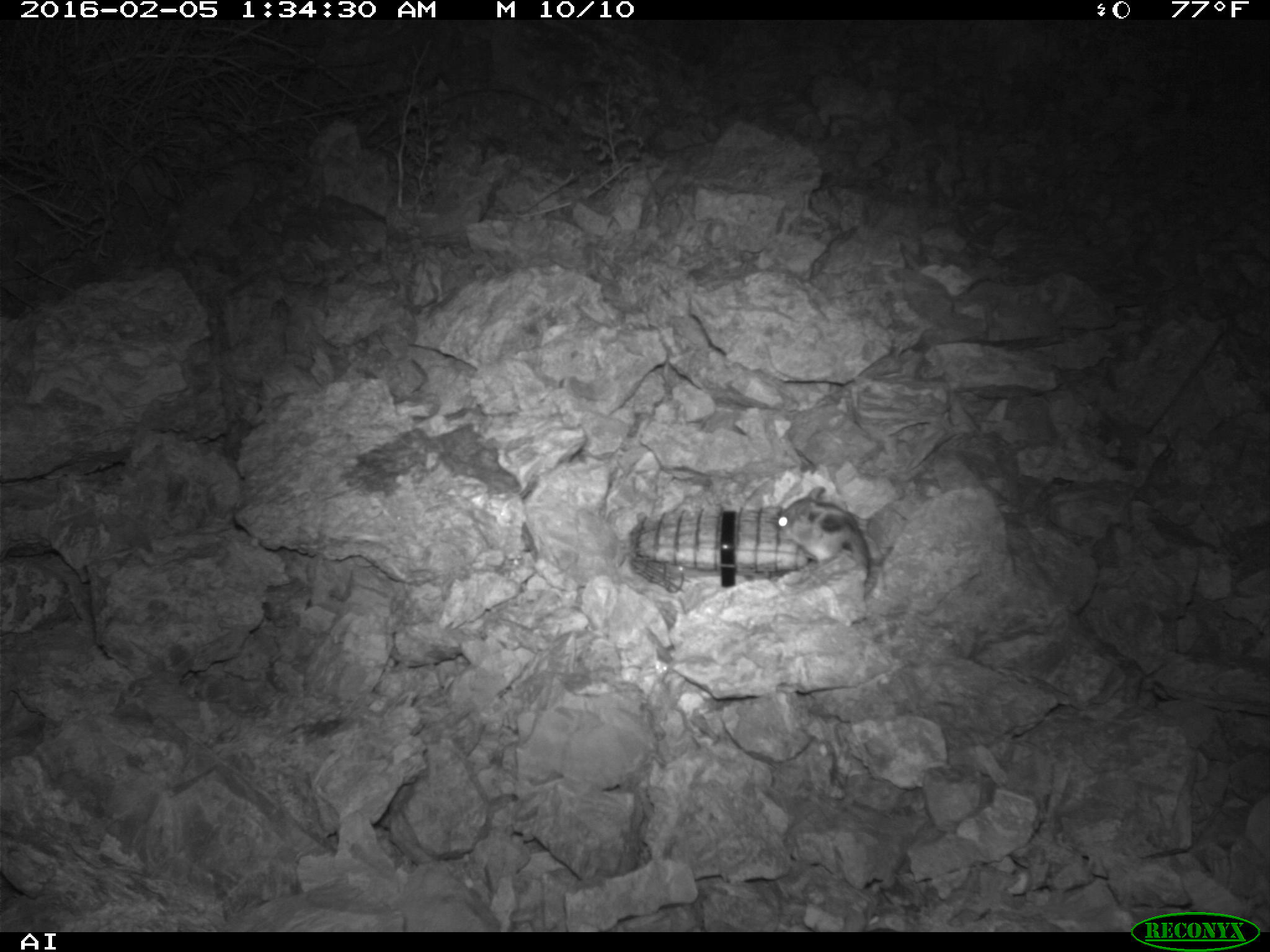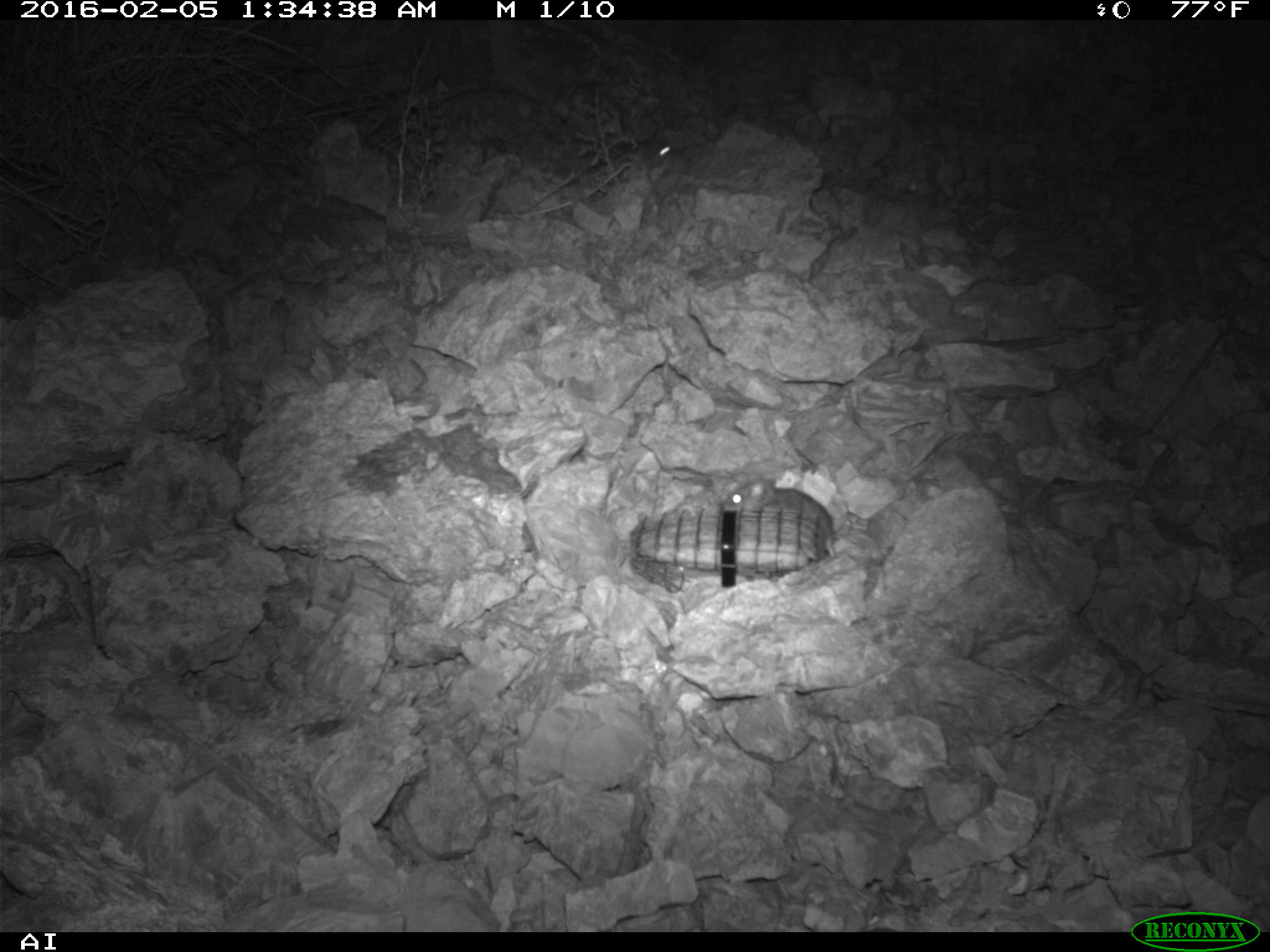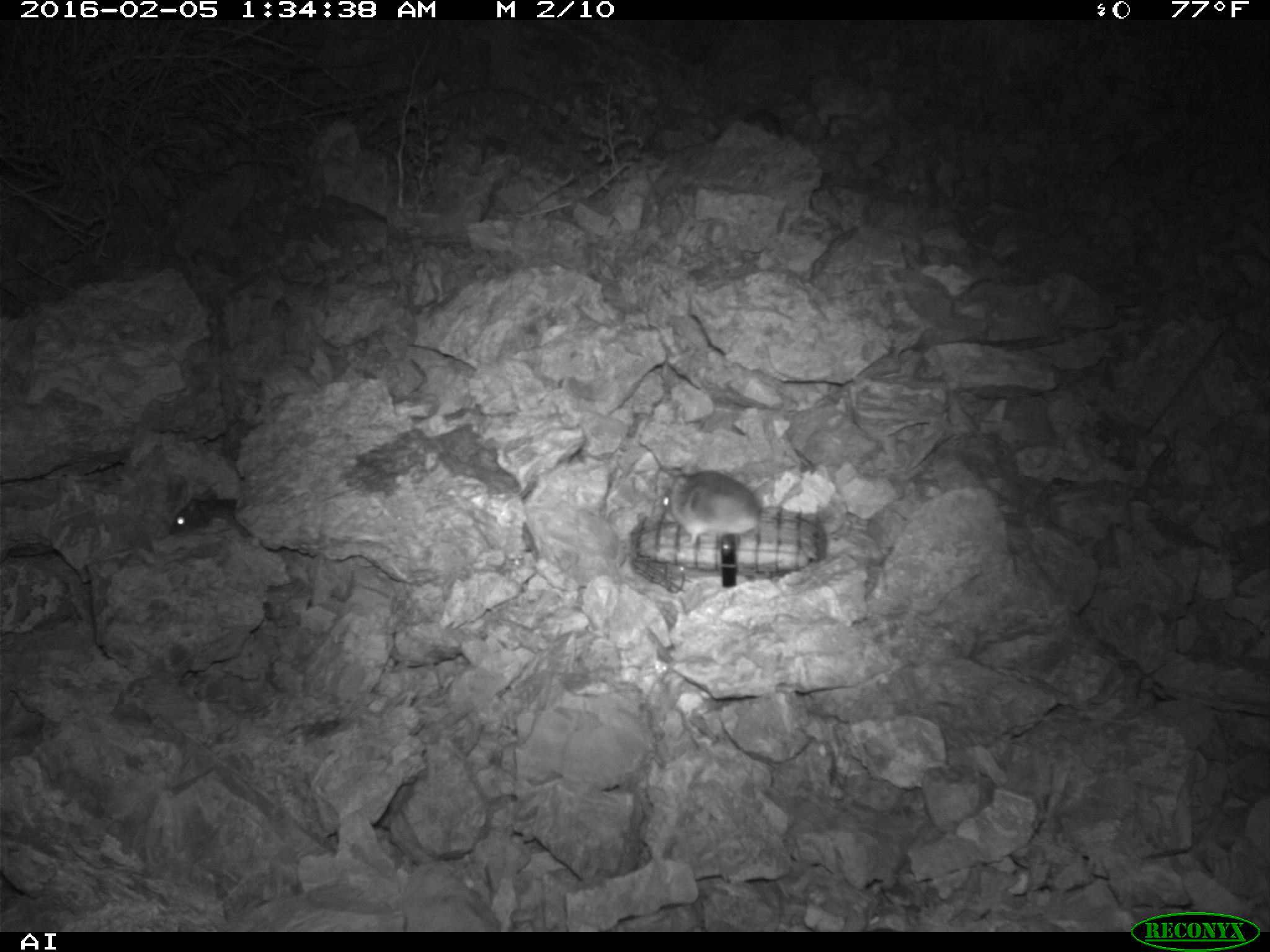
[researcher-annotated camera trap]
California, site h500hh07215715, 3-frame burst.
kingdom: Animalia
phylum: Chordata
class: Mammalia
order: Rodentia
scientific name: Rodentia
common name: rodent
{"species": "rodent (Rodentia)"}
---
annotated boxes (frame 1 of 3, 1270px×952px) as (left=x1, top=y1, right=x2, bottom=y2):
rodent: (left=776, top=487, right=870, bottom=589)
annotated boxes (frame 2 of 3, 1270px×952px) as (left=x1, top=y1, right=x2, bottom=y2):
rodent: (left=716, top=478, right=836, bottom=560); (left=632, top=138, right=672, bottom=169)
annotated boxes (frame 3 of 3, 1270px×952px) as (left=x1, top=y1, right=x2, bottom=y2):
rodent: (left=655, top=470, right=775, bottom=551); (left=168, top=488, right=264, bottom=537)